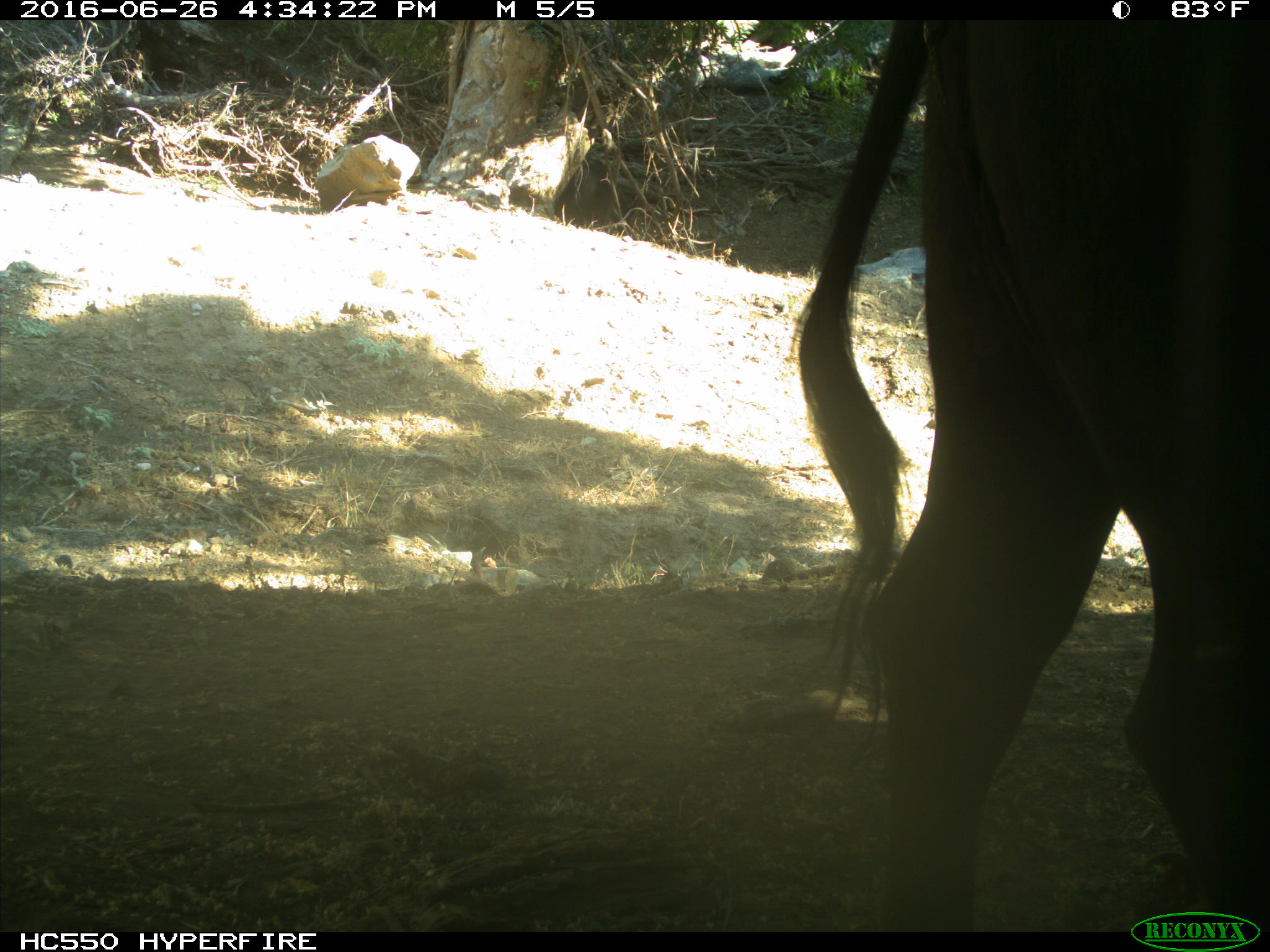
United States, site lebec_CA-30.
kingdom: Animalia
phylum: Chordata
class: Mammalia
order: Artiodactyla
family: Bovidae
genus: Bos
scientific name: Bos taurus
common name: domestic cow